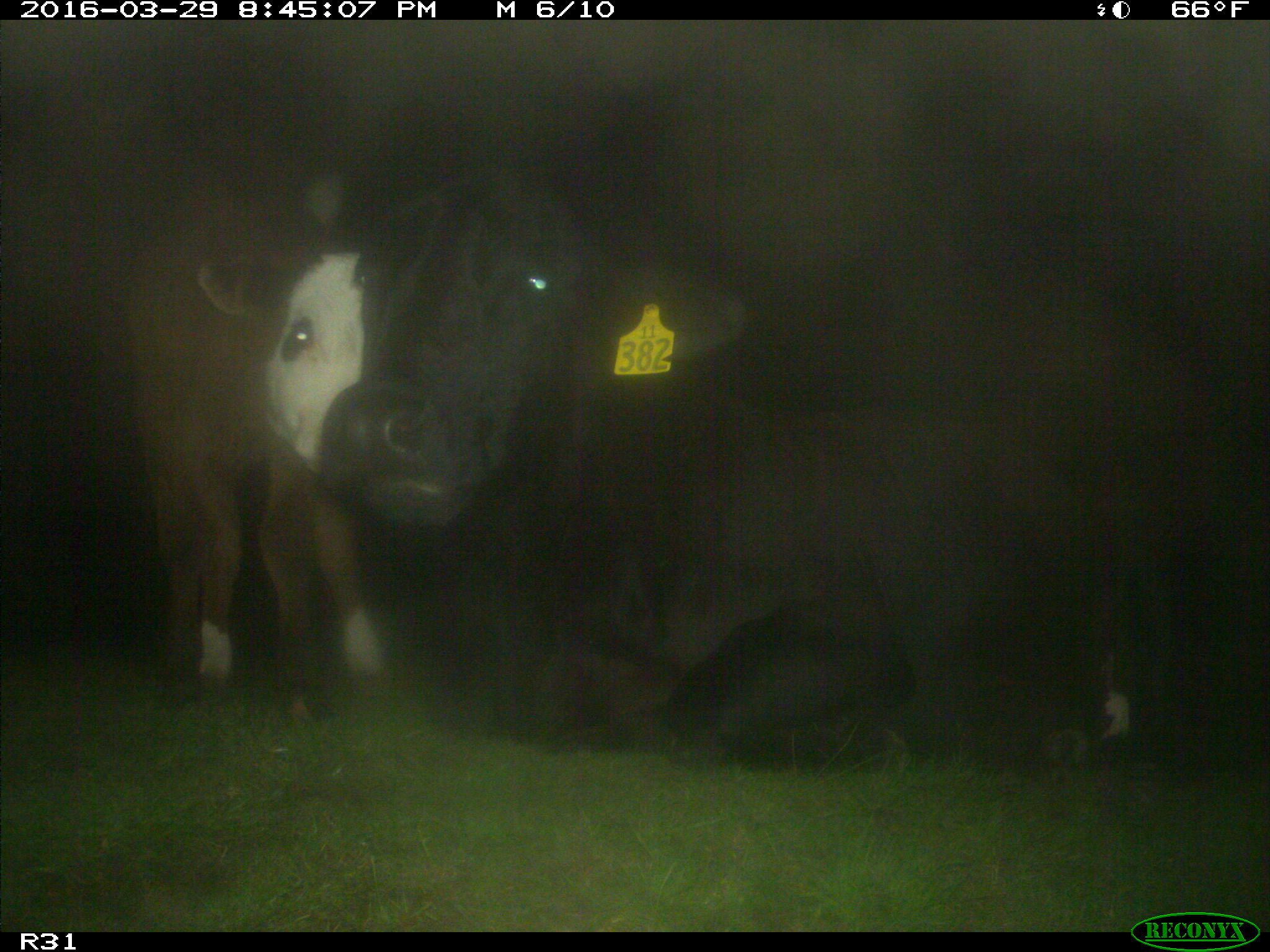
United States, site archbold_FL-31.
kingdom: Animalia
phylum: Chordata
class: Mammalia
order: Artiodactyla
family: Bovidae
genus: Bos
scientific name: Bos taurus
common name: domestic cow